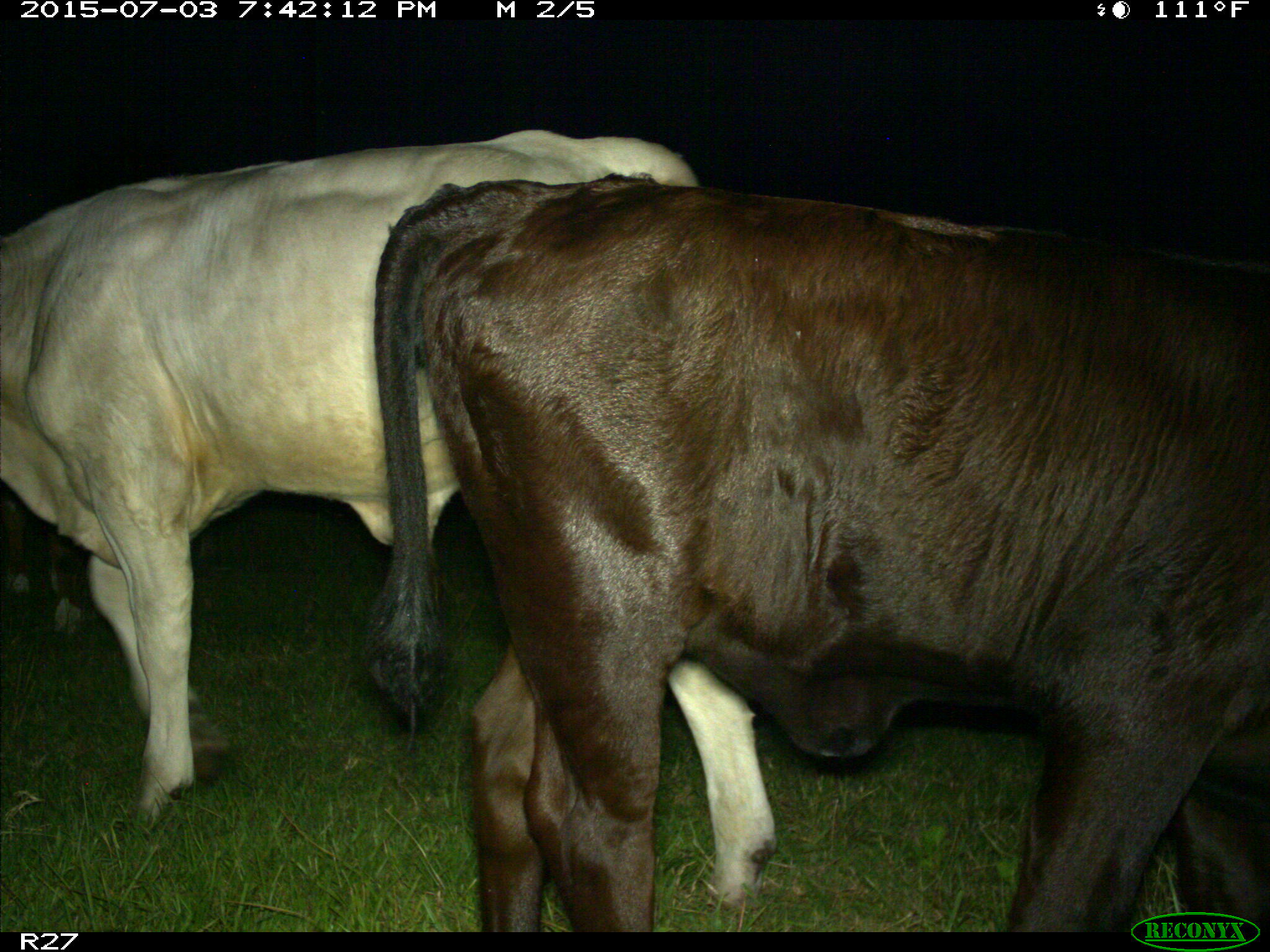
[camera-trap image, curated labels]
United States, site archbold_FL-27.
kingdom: Animalia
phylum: Chordata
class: Mammalia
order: Artiodactyla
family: Bovidae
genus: Bos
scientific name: Bos taurus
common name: domestic cow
Bos taurus (domestic cow).